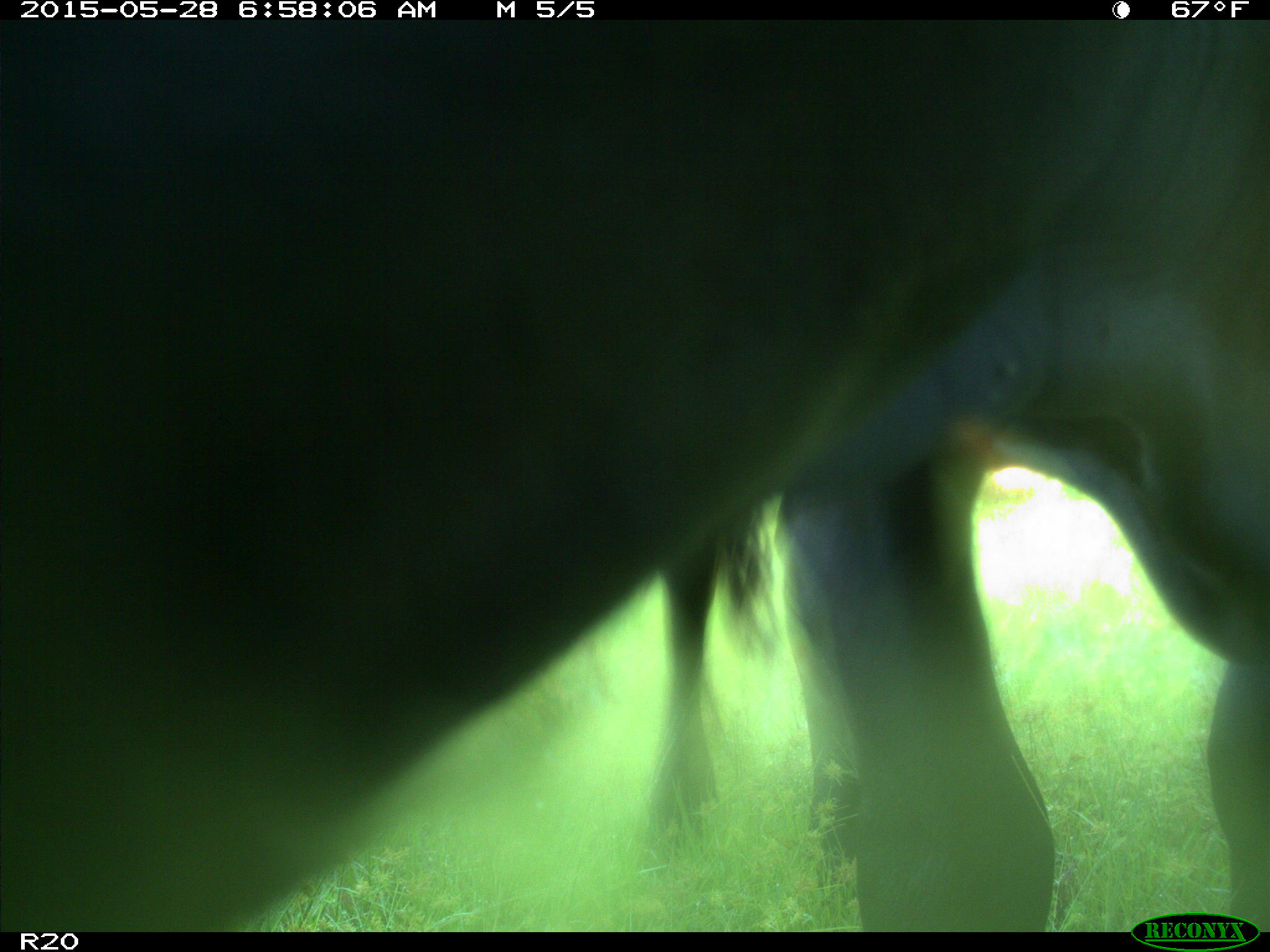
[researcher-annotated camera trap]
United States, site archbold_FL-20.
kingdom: Animalia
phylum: Chordata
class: Mammalia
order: Artiodactyla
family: Bovidae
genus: Bos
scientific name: Bos taurus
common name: domestic cow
Bos taurus (domestic cow).